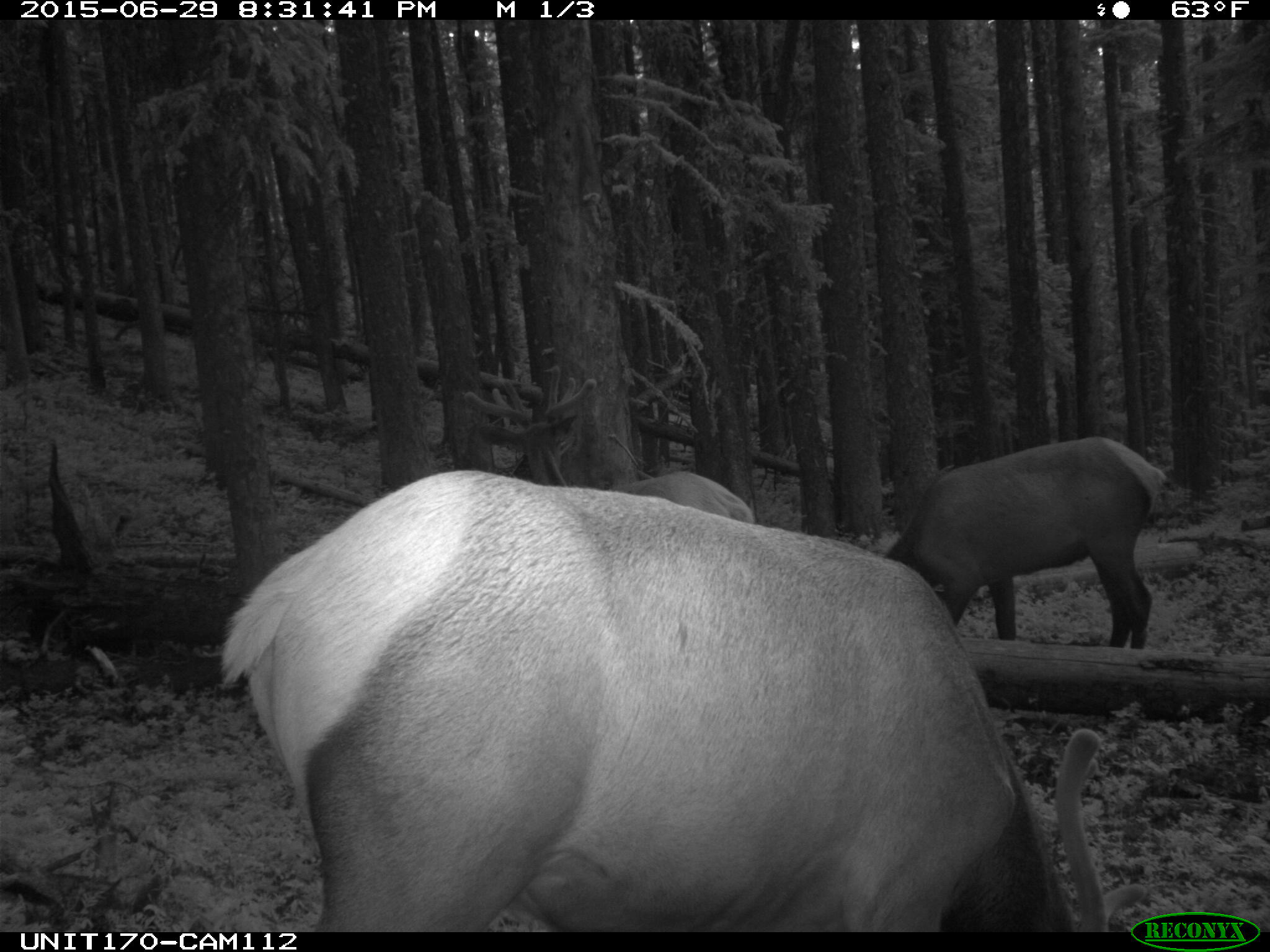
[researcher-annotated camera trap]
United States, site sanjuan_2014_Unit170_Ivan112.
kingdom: Animalia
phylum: Chordata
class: Mammalia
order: Artiodactyla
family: Cervidae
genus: Cervus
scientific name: Cervus elaphus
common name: red deer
Cervus elaphus (red deer).